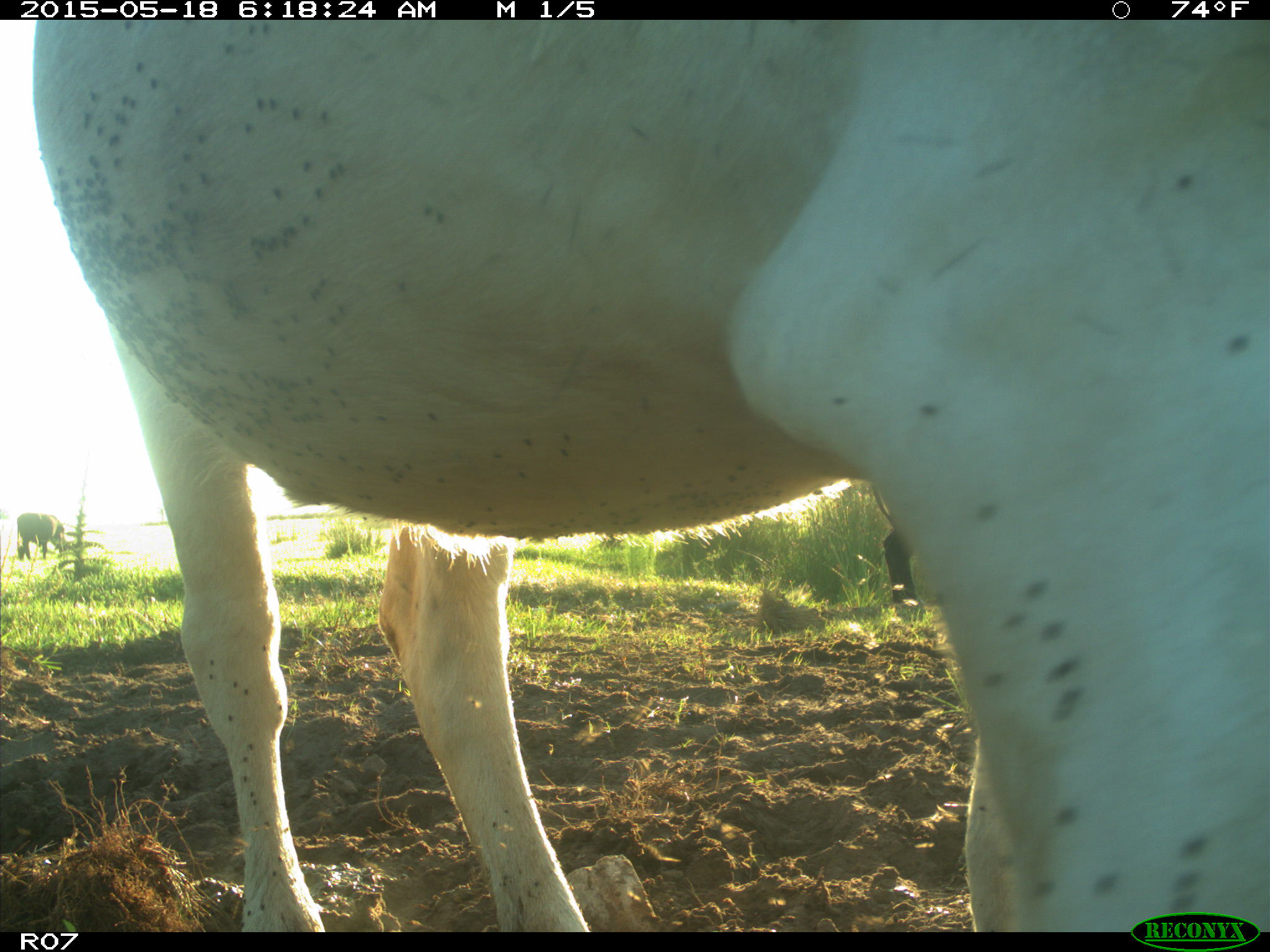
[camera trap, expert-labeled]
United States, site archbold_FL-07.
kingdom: Animalia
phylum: Chordata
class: Mammalia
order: Artiodactyla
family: Bovidae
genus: Bos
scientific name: Bos taurus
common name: domestic cow